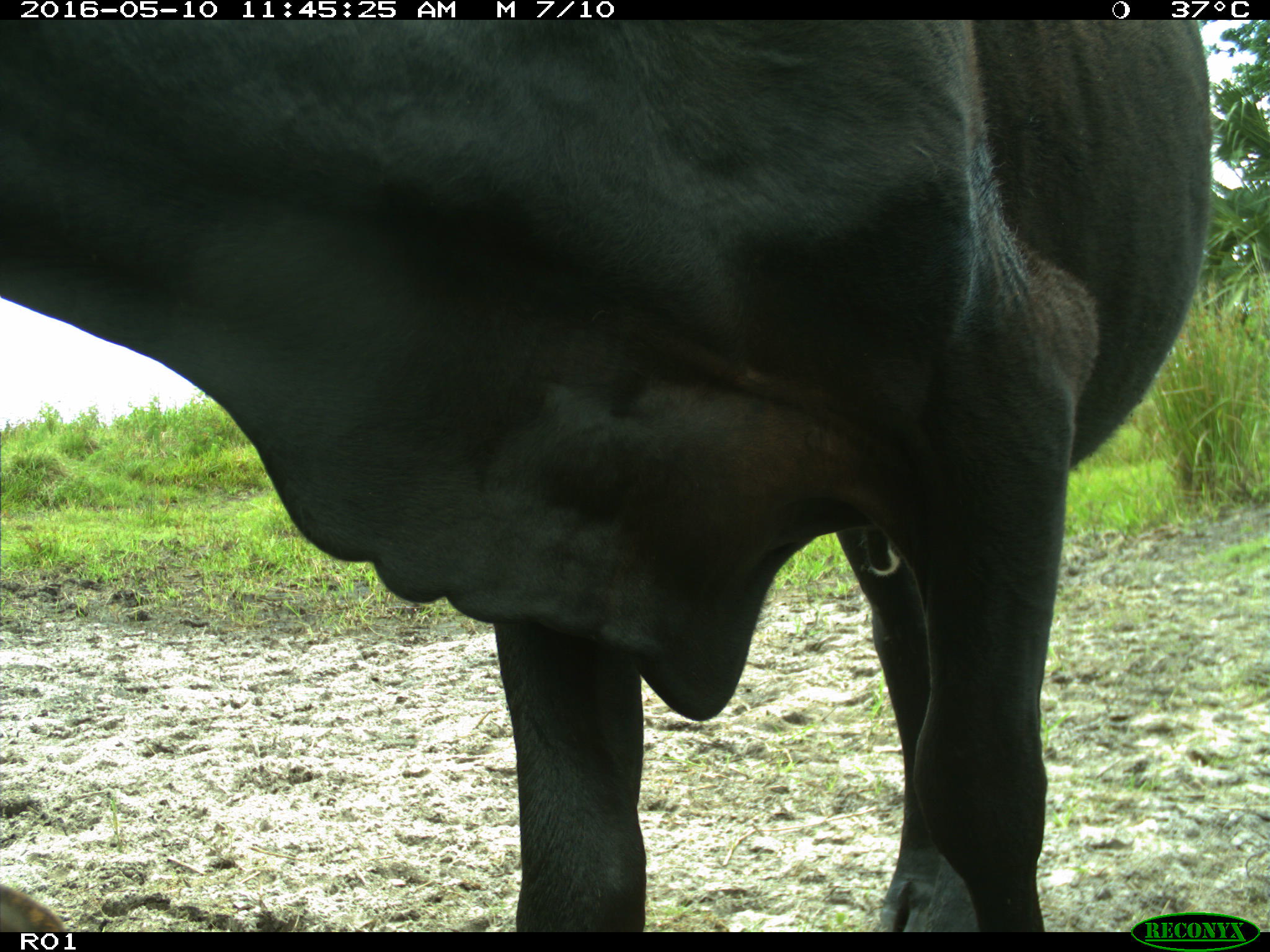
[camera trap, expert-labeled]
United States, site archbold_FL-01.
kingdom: Animalia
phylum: Chordata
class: Mammalia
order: Artiodactyla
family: Bovidae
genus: Bos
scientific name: Bos taurus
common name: domestic cow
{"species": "Bos taurus (domestic cow)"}